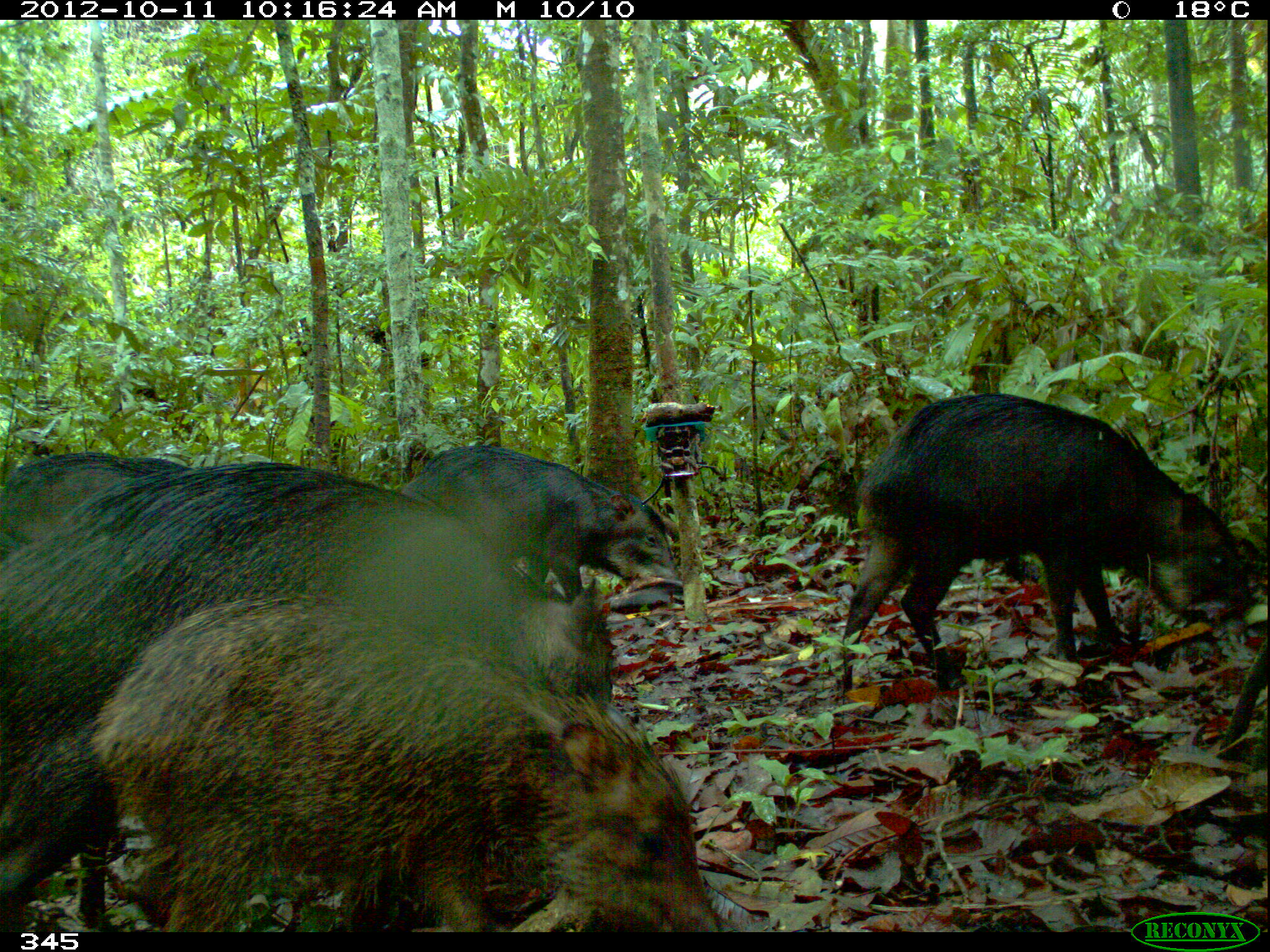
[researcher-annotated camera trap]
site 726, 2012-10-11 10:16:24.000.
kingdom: Animalia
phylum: Chordata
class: Mammalia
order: Artiodactyla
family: Tayassuidae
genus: Tayassu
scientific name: Tayassu pecari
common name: white-lipped peccary